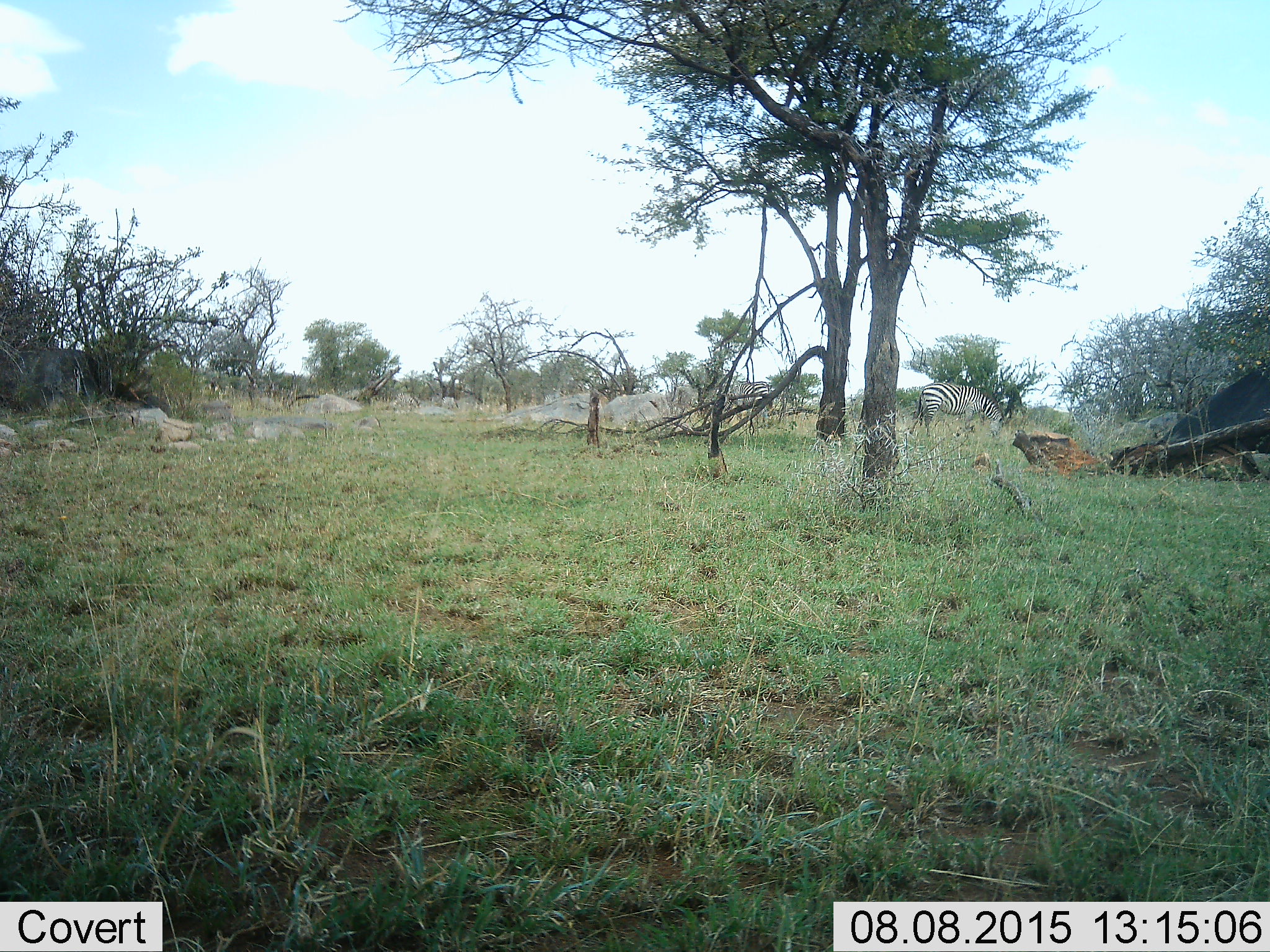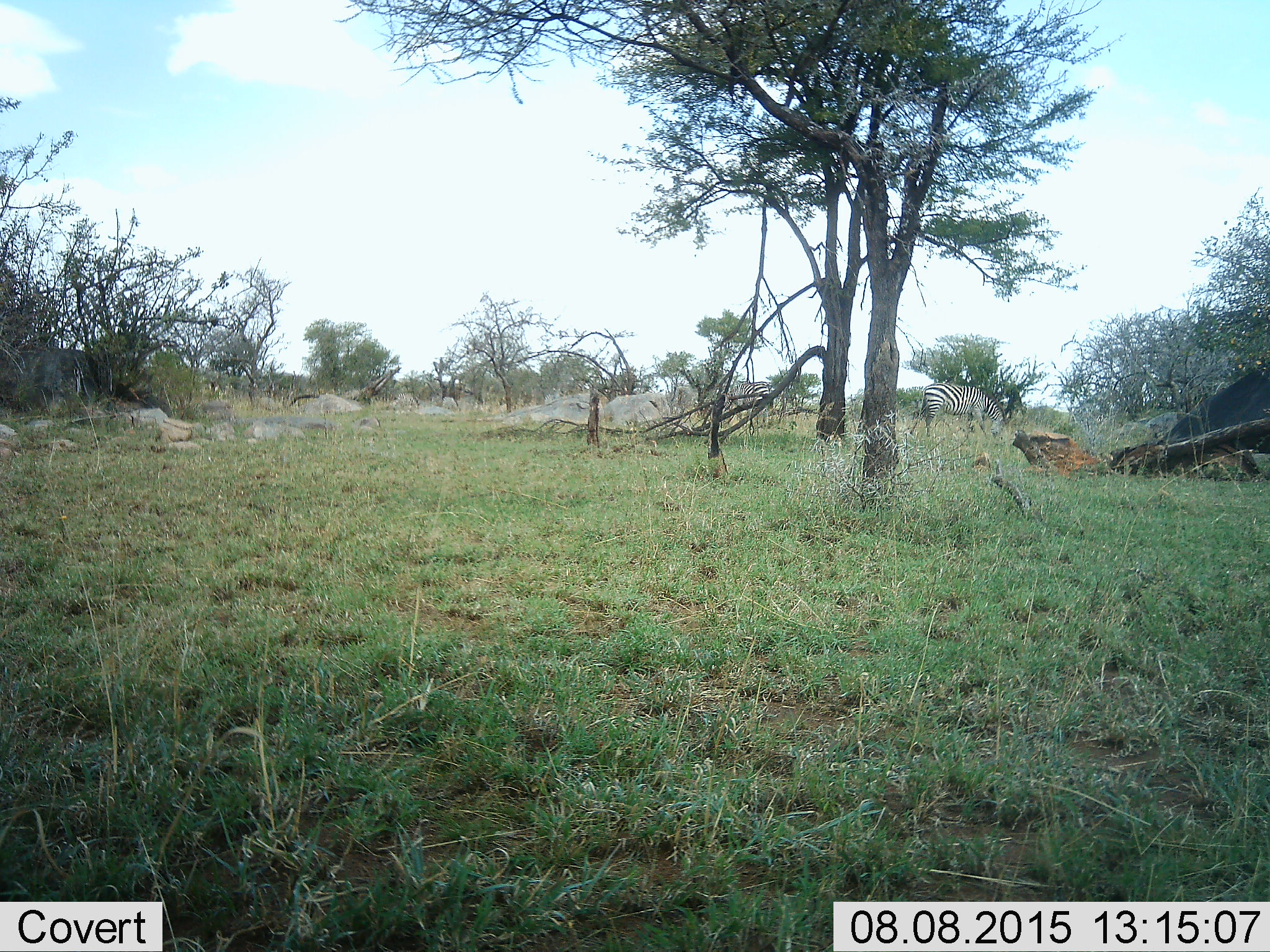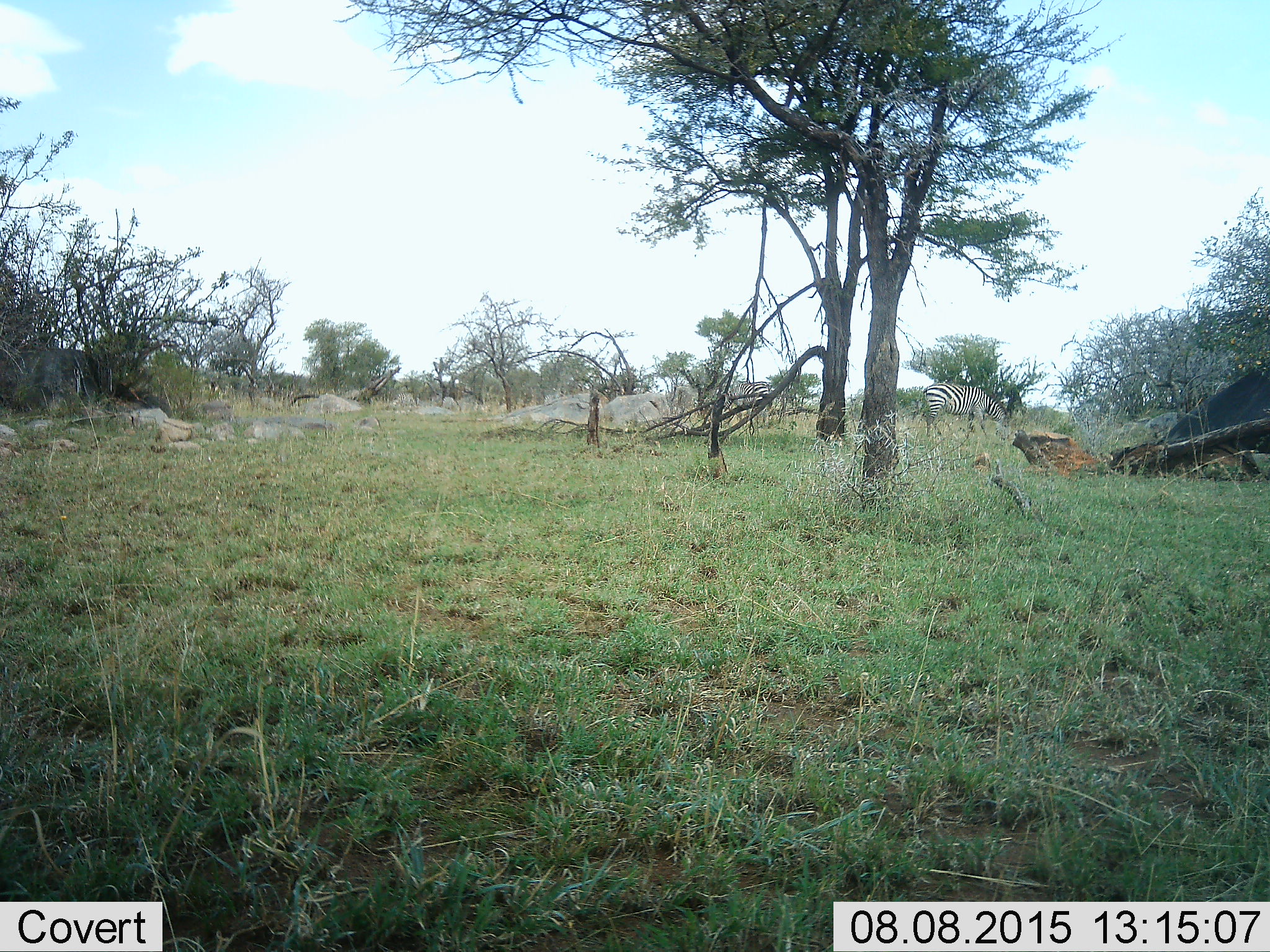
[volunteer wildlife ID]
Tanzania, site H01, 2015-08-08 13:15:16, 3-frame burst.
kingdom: Animalia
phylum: Chordata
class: Mammalia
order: Perissodactyla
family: Equidae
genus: Equus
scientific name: Equus quagga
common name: plains zebra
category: zebra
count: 2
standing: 33%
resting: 0%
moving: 0%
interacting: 0%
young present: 0%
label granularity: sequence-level